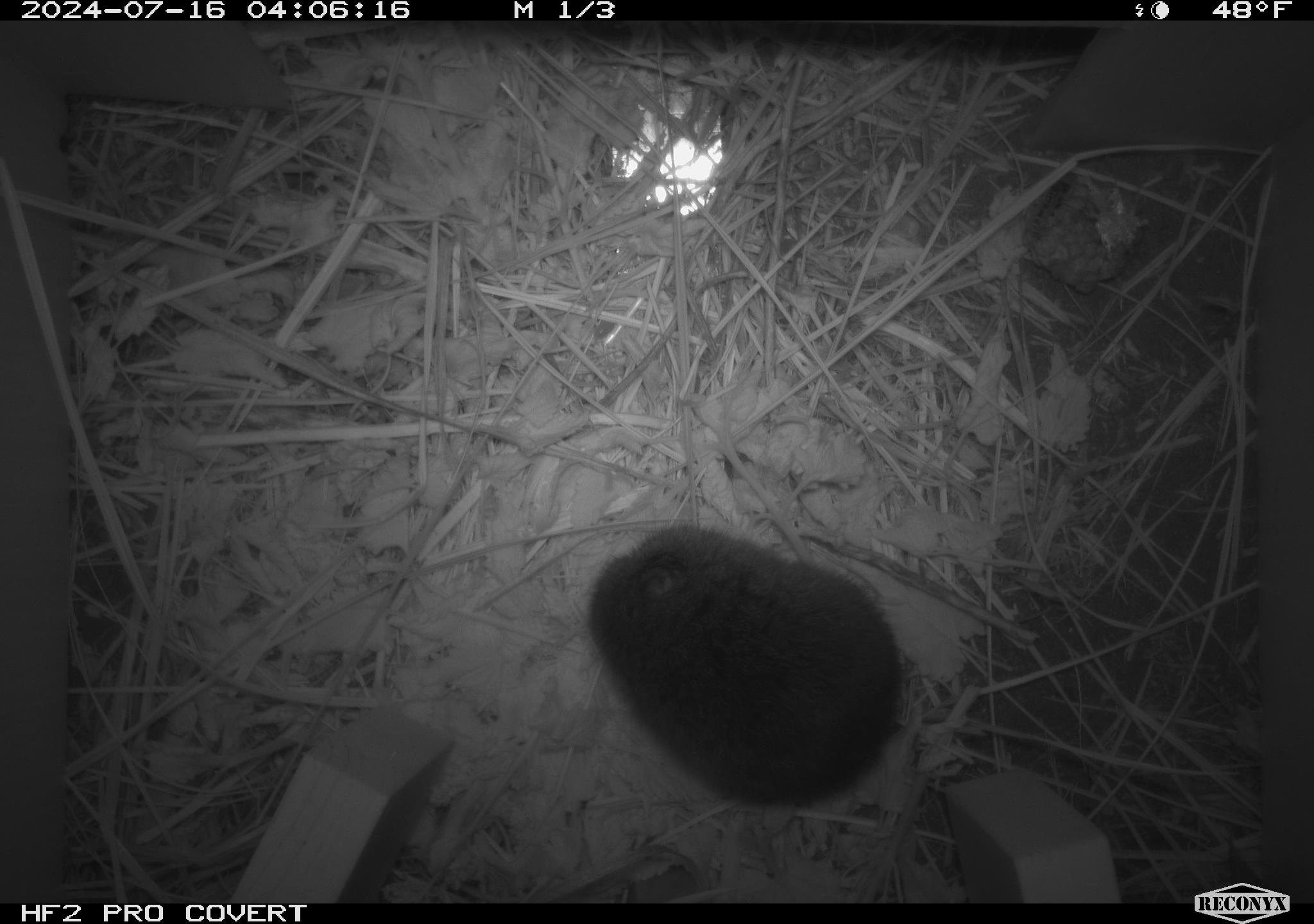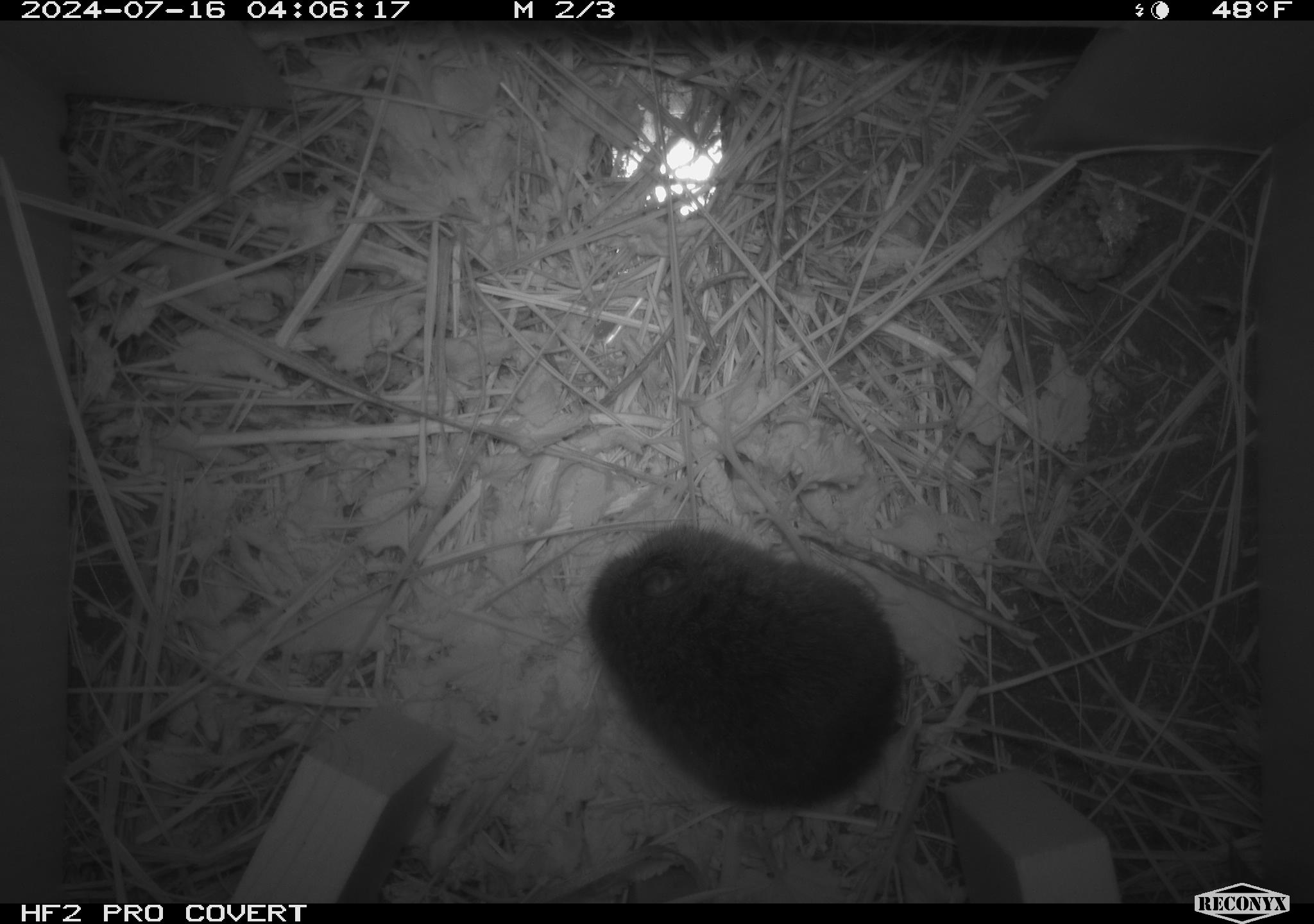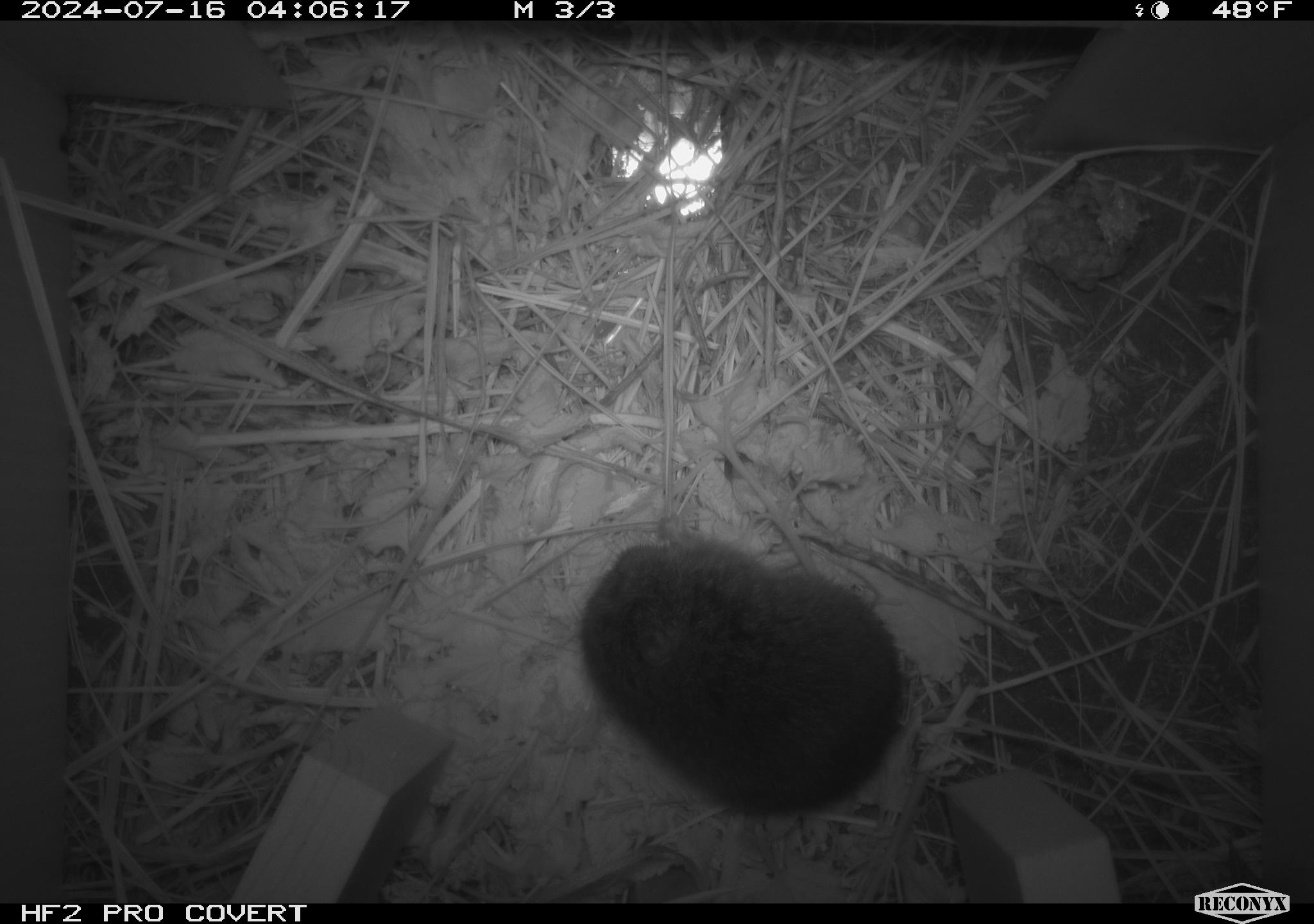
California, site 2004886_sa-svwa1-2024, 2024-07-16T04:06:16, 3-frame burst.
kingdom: Animalia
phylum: Chordata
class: Mammalia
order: Rodentia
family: Cricetidae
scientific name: Arvicolinae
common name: voles, lemmings, and muskrats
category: arvicolinae subfamily